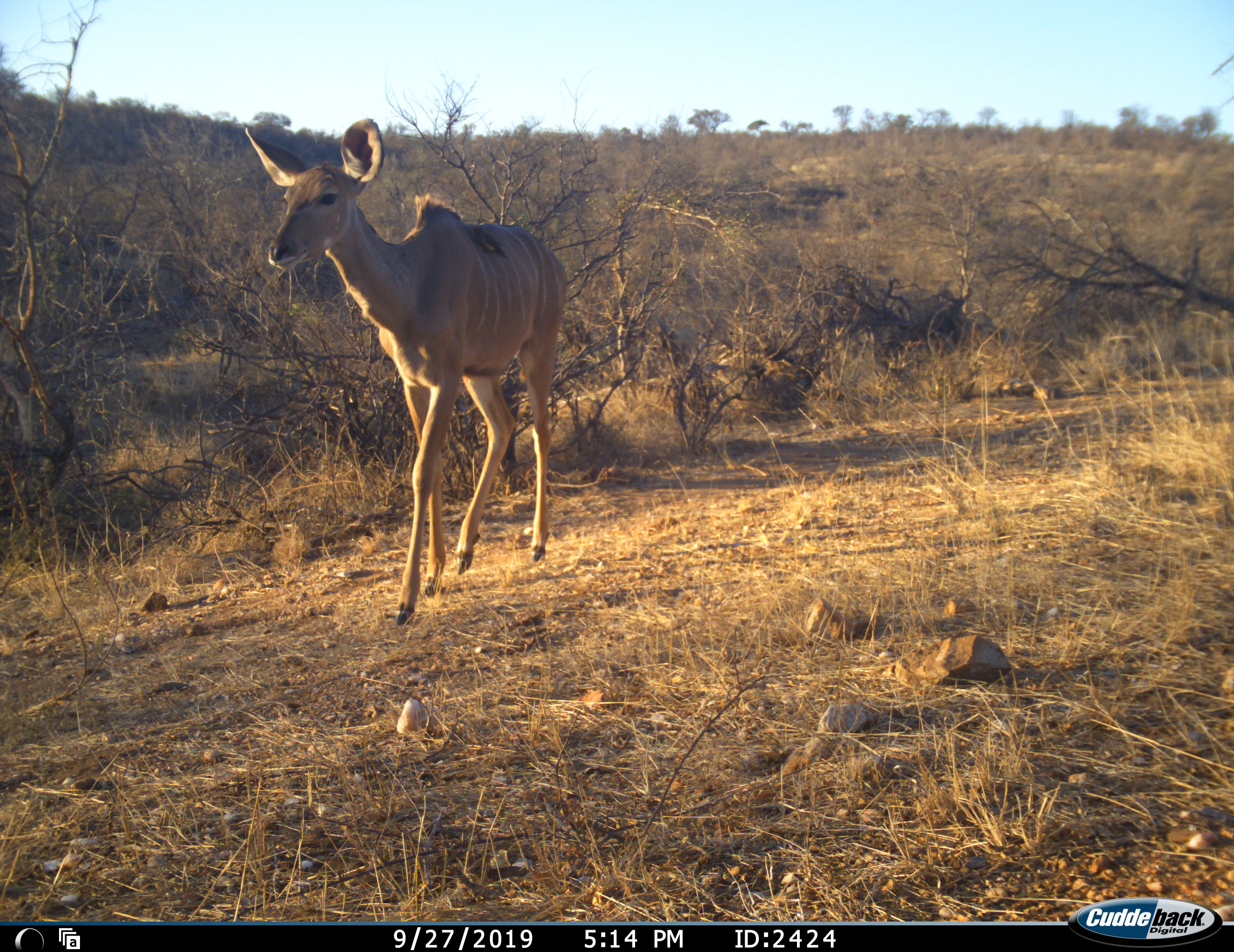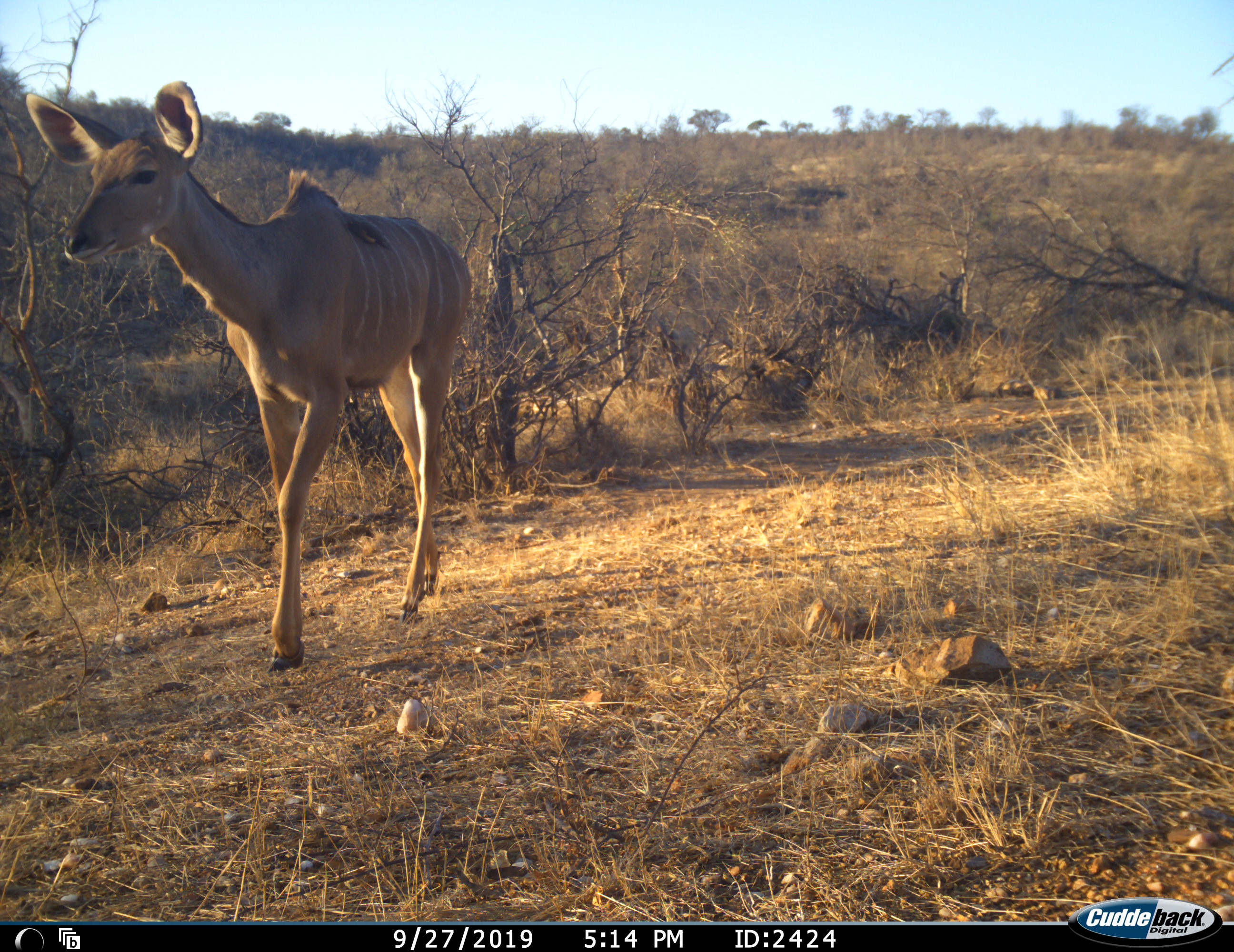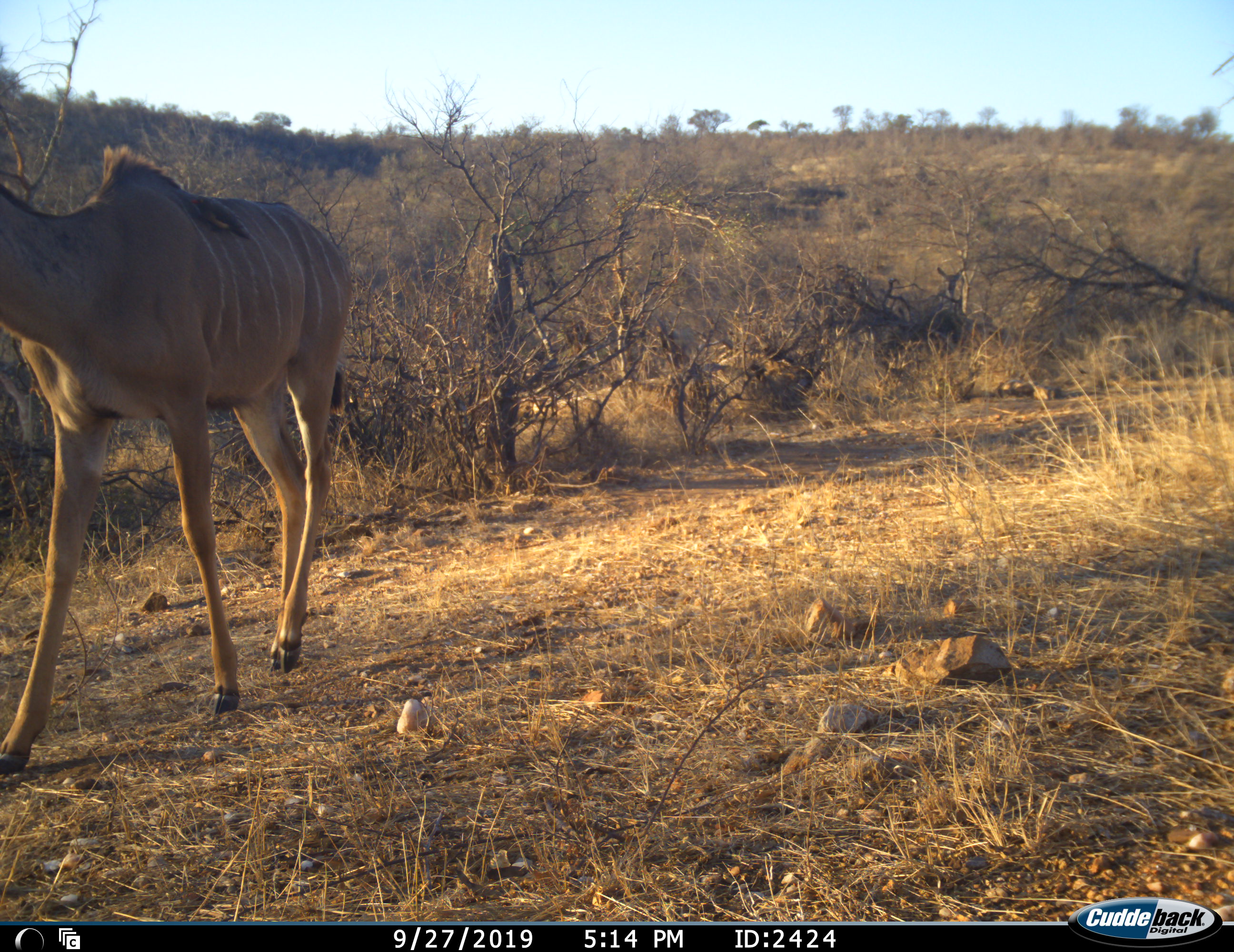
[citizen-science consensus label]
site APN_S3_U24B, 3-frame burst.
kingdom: Animalia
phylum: Chordata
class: Mammalia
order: Artiodactyla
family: Bovidae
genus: Tragelaphus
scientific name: Tragelaphus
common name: kudu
Kudu (Tragelaphus), count 2. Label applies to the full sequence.